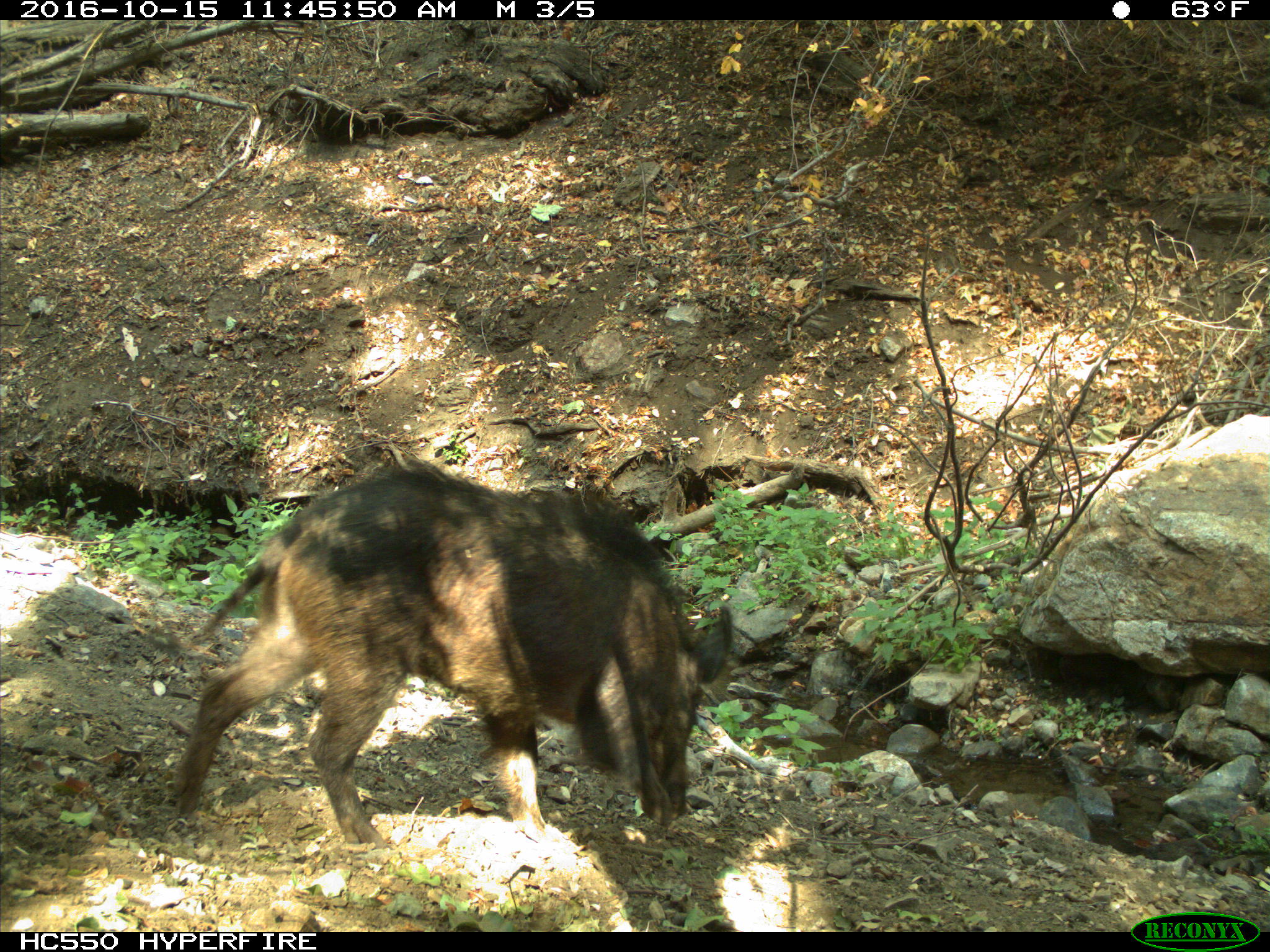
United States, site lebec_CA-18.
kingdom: Animalia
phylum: Chordata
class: Mammalia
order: Artiodactyla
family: Suidae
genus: Sus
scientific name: Sus scrofa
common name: wild boar